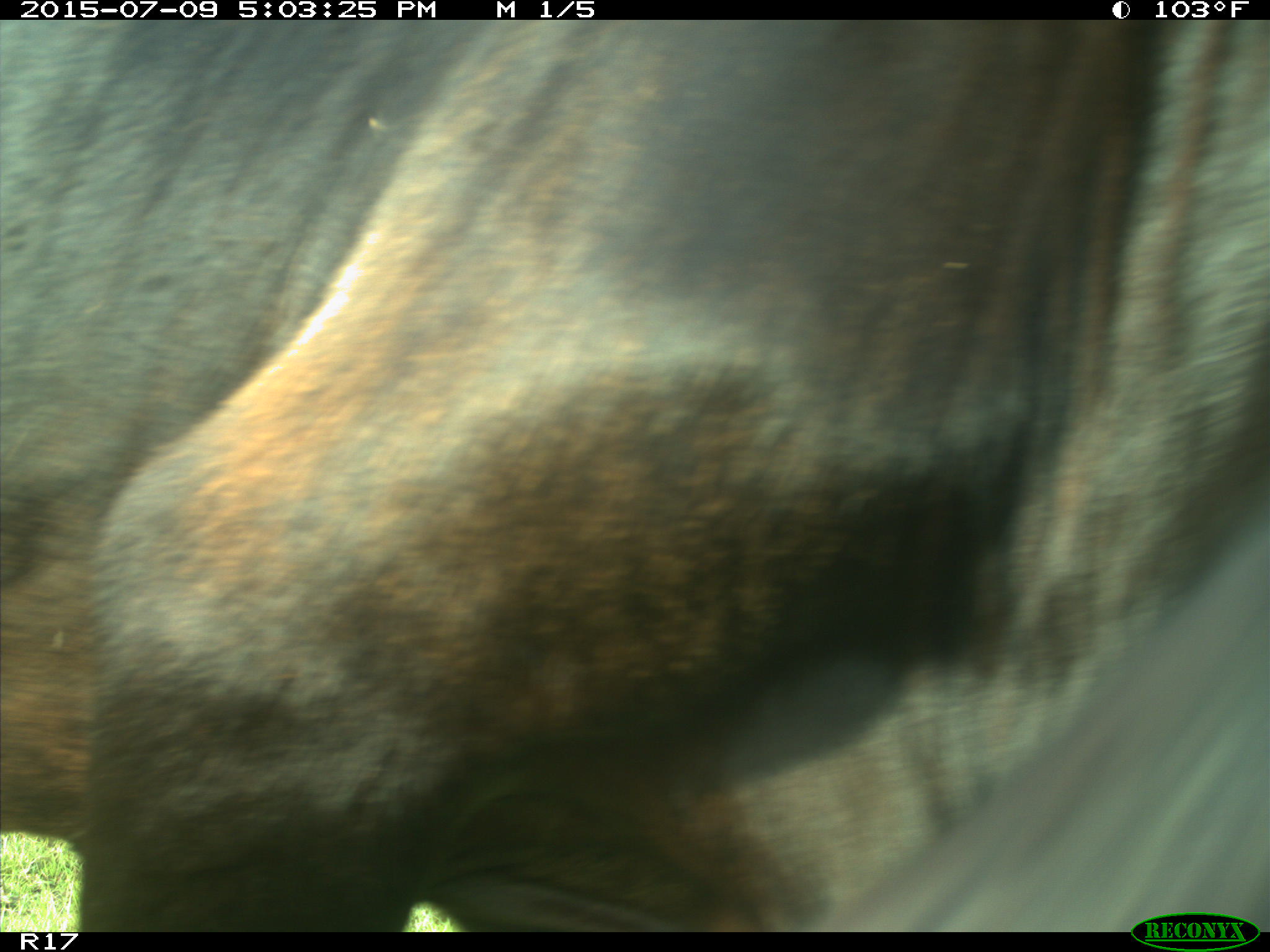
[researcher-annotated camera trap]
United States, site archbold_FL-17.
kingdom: Animalia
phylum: Chordata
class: Mammalia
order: Artiodactyla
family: Bovidae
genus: Bos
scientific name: Bos taurus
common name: domestic cow